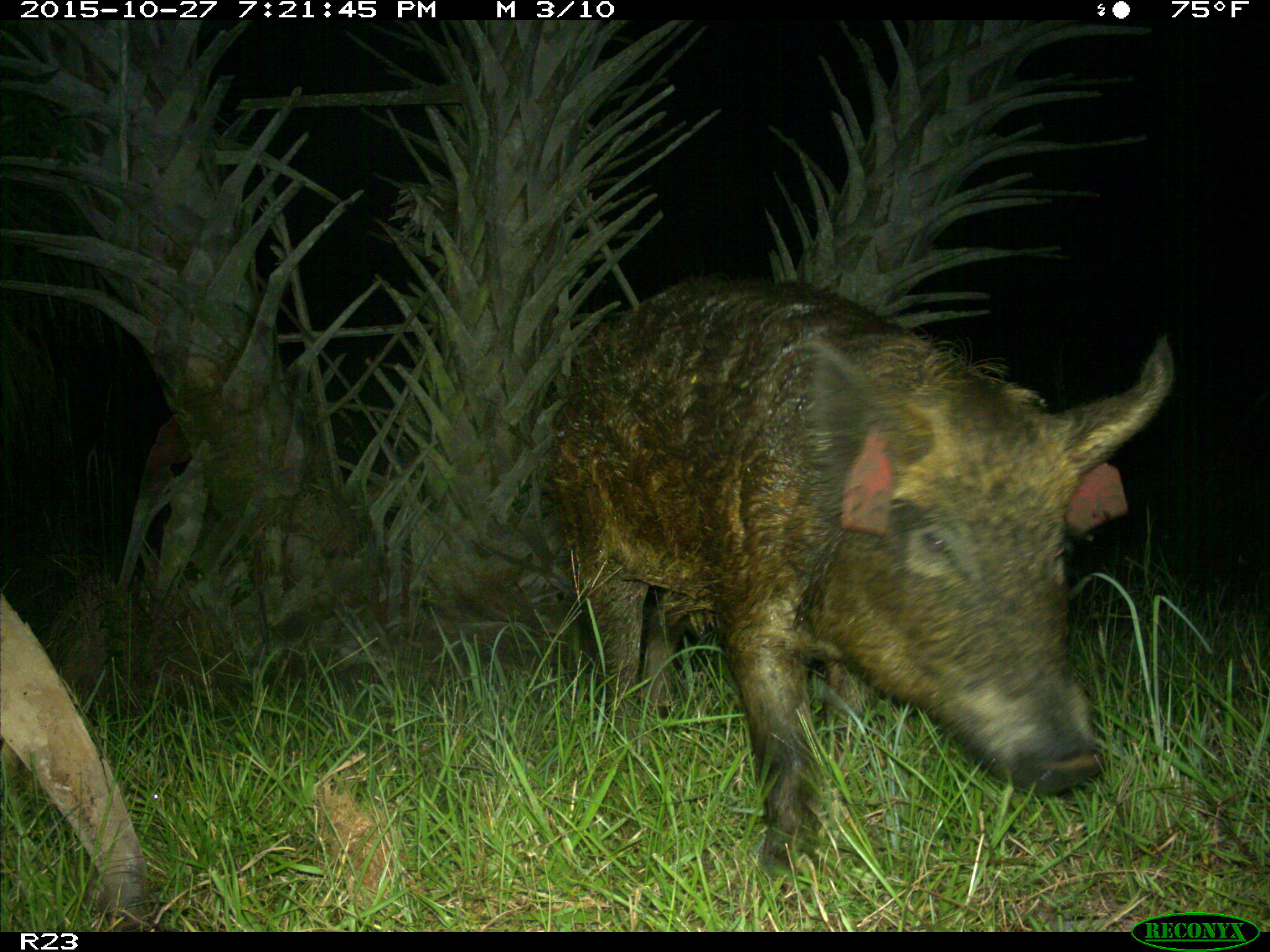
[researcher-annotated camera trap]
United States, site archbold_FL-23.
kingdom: Animalia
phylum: Chordata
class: Mammalia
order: Artiodactyla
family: Suidae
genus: Sus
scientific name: Sus scrofa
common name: wild boar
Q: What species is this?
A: Sus scrofa (wild boar).